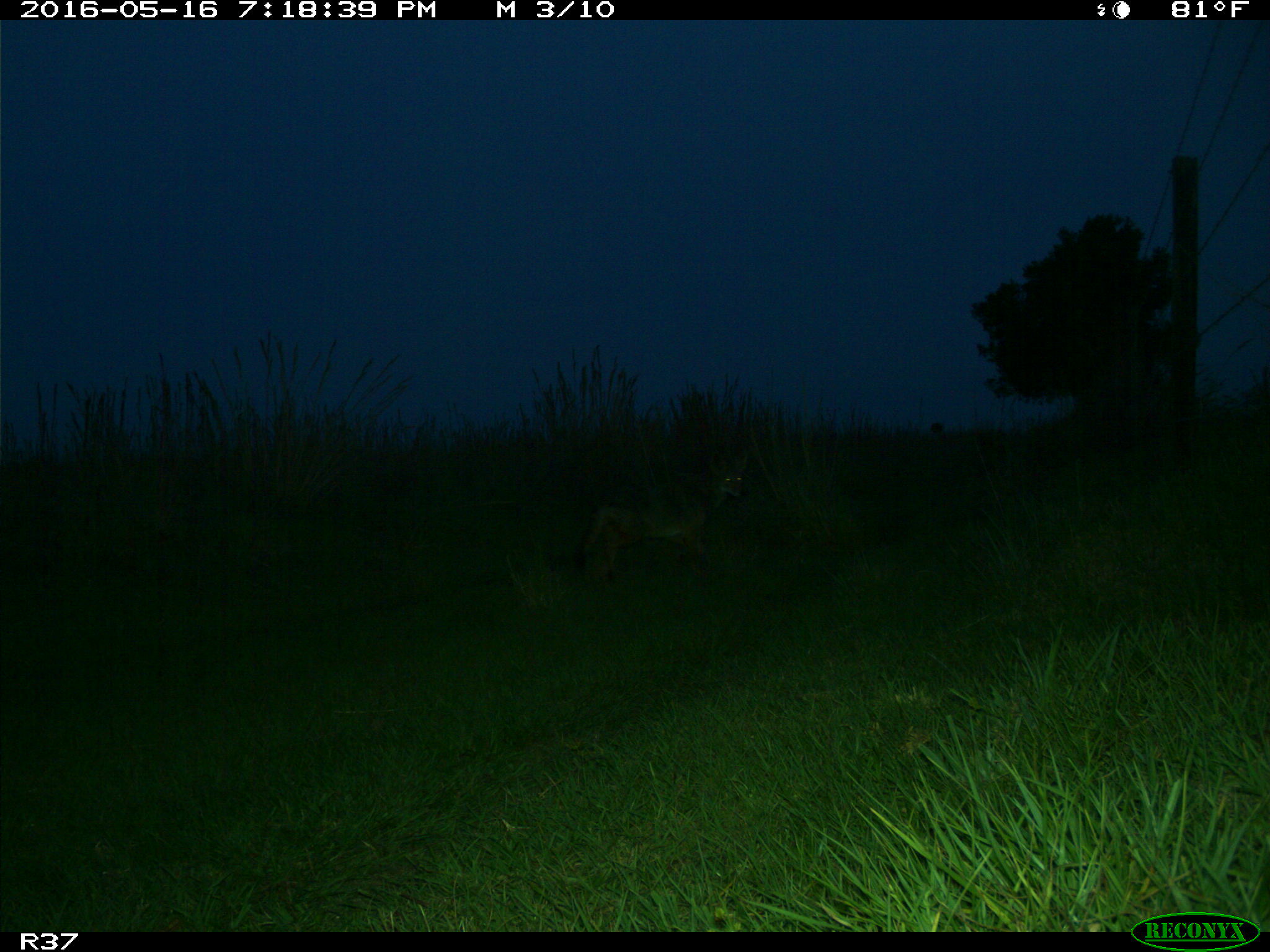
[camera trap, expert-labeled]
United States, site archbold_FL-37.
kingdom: Animalia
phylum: Chordata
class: Mammalia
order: Carnivora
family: Canidae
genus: Canis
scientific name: Canis latrans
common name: coyote